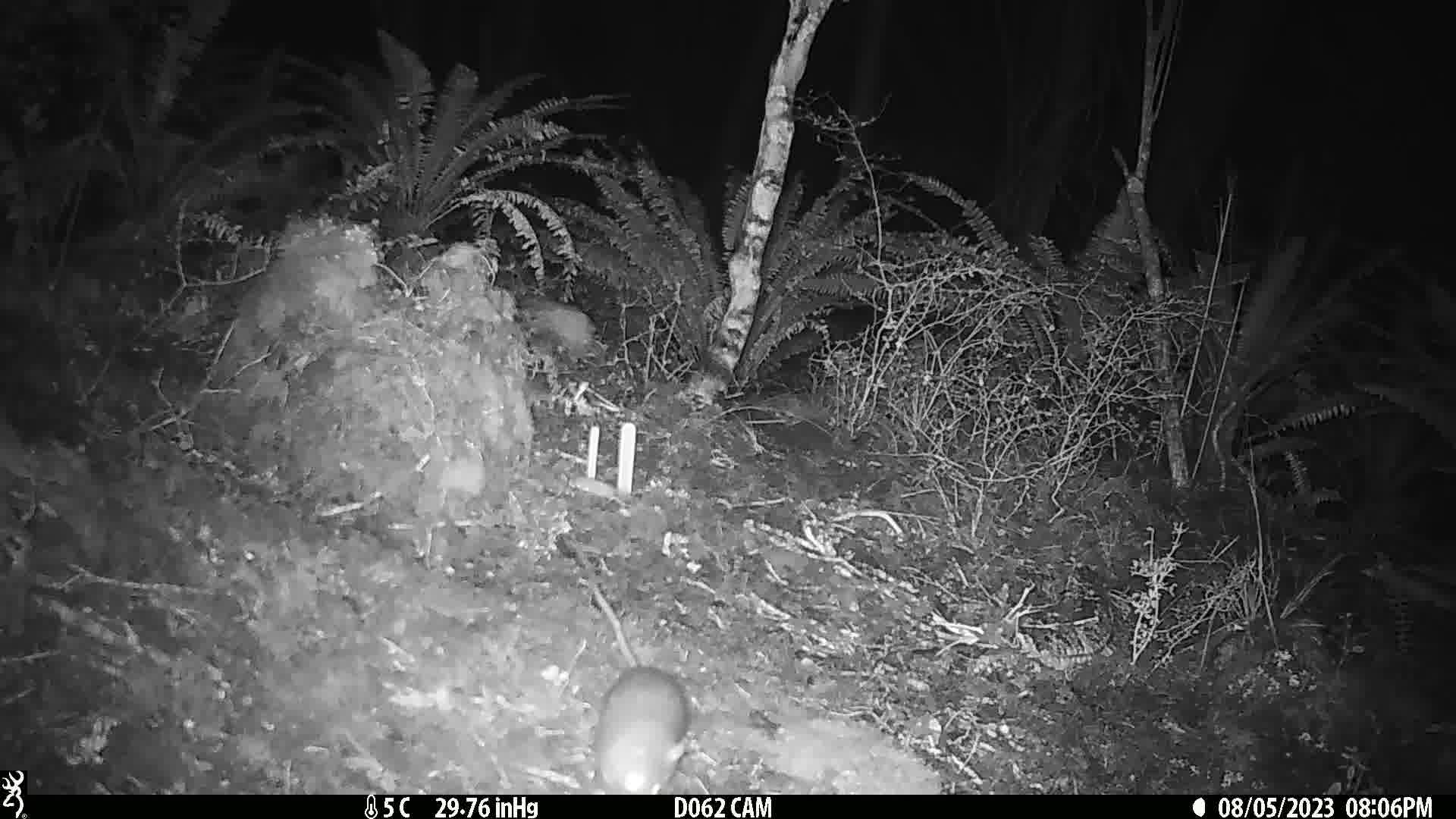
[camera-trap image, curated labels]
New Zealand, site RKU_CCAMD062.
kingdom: Animalia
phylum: Chordata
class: Mammalia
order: Rodentia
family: Muridae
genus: Rattus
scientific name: Rattus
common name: rat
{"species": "rat (Rattus)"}